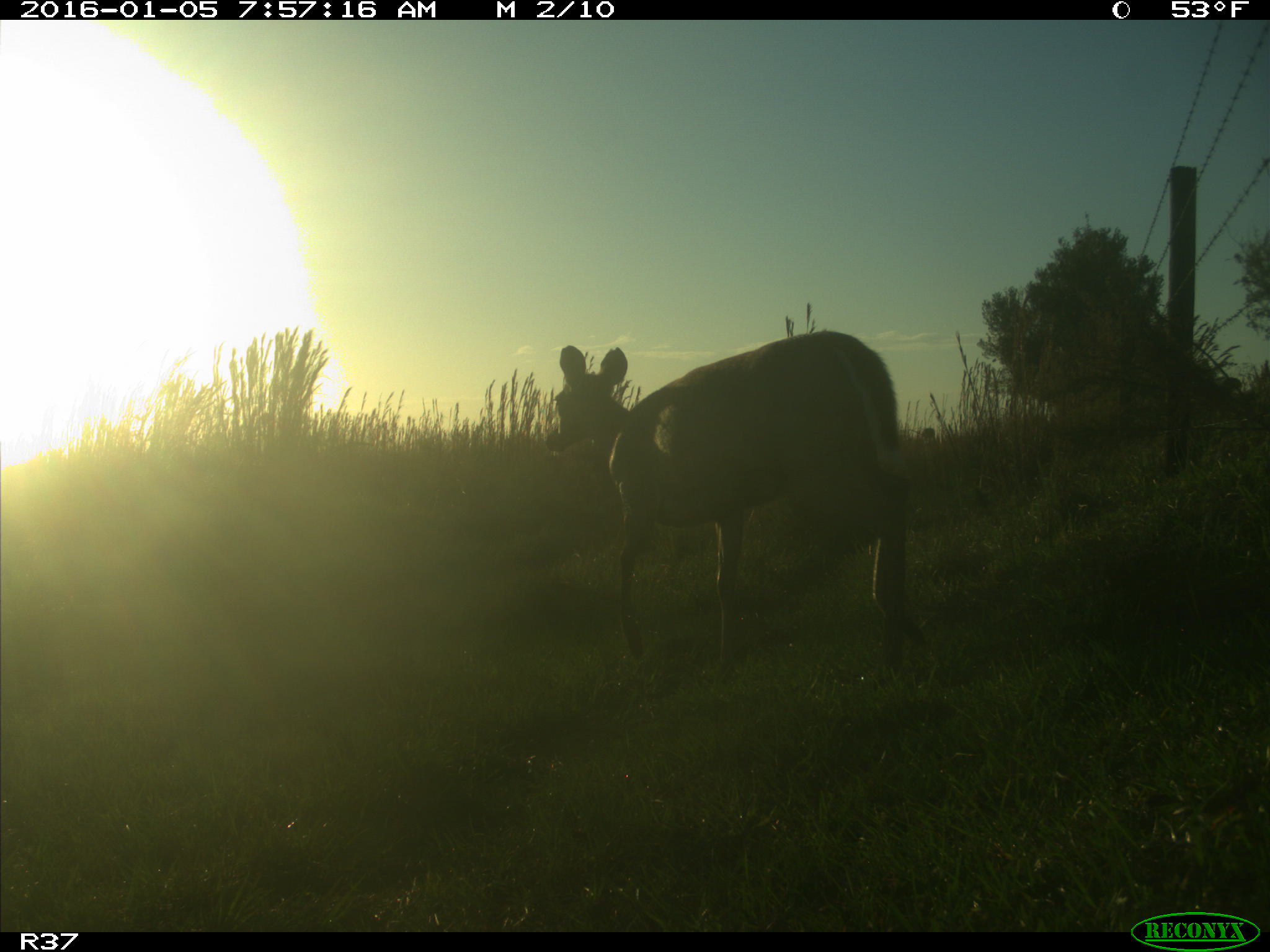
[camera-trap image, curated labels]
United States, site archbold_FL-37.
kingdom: Animalia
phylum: Chordata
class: Mammalia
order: Artiodactyla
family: Cervidae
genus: Odocoileus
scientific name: Odocoileus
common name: deer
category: unidentified deer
Unidentified deer (deer) (Odocoileus).